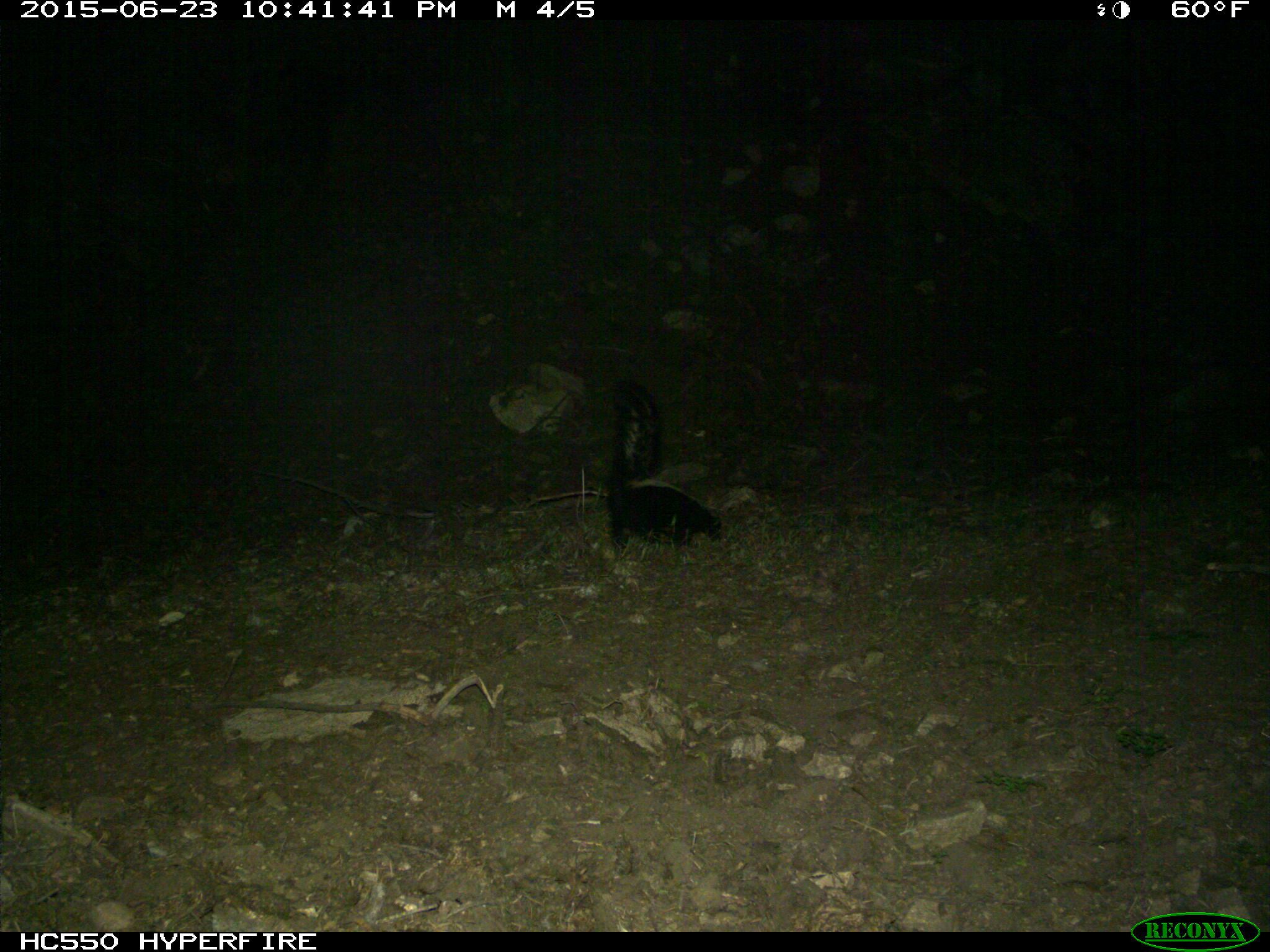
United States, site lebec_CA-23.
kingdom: Animalia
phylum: Chordata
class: Mammalia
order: Carnivora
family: Mephitidae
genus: Mephitis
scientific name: Mephitis mephitis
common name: striped skunk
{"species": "Mephitis mephitis (striped skunk)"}